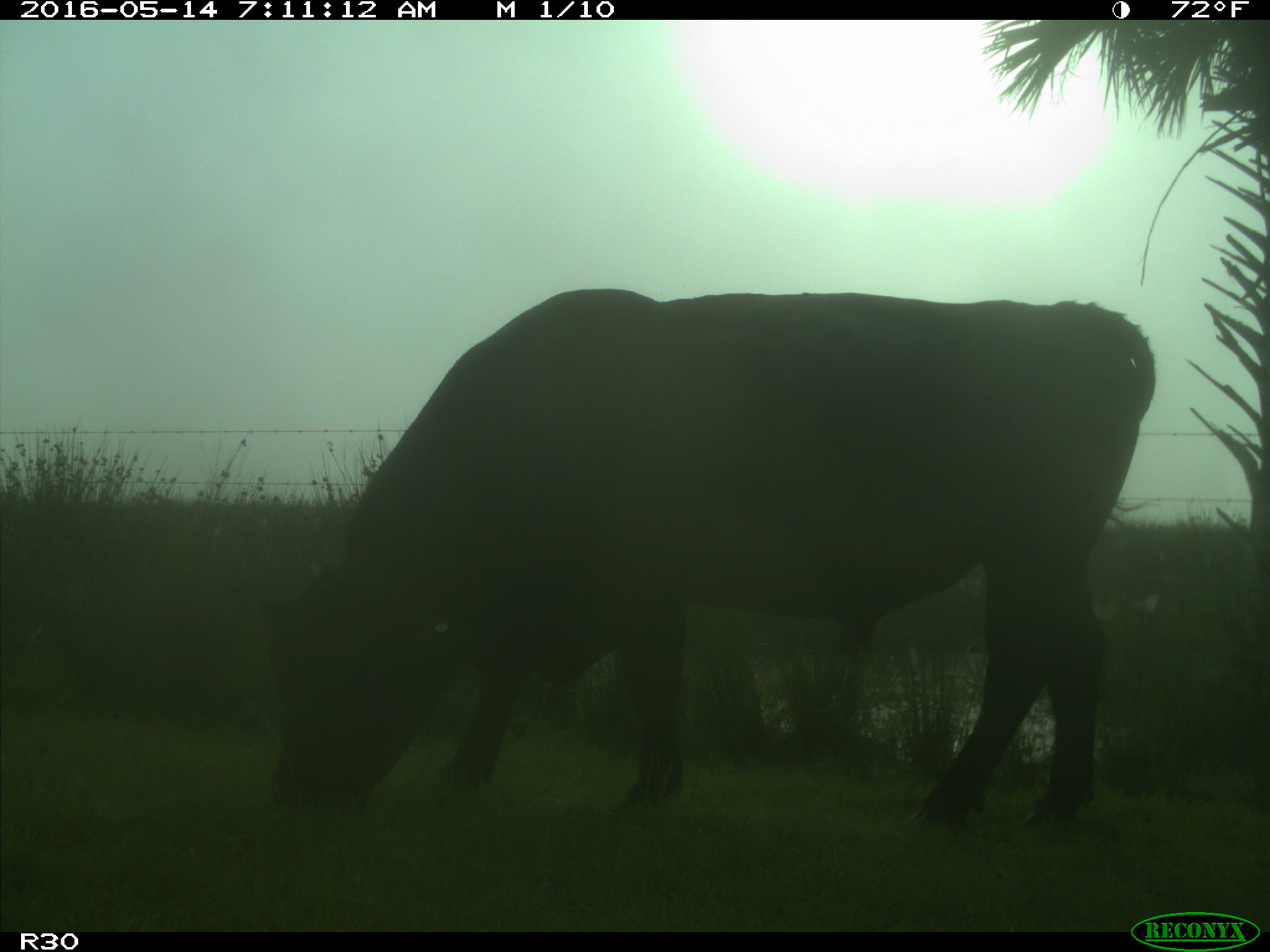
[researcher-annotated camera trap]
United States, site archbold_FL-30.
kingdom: Animalia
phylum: Chordata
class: Mammalia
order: Artiodactyla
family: Bovidae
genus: Bos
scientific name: Bos taurus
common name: domestic cow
Bos taurus (domestic cow).